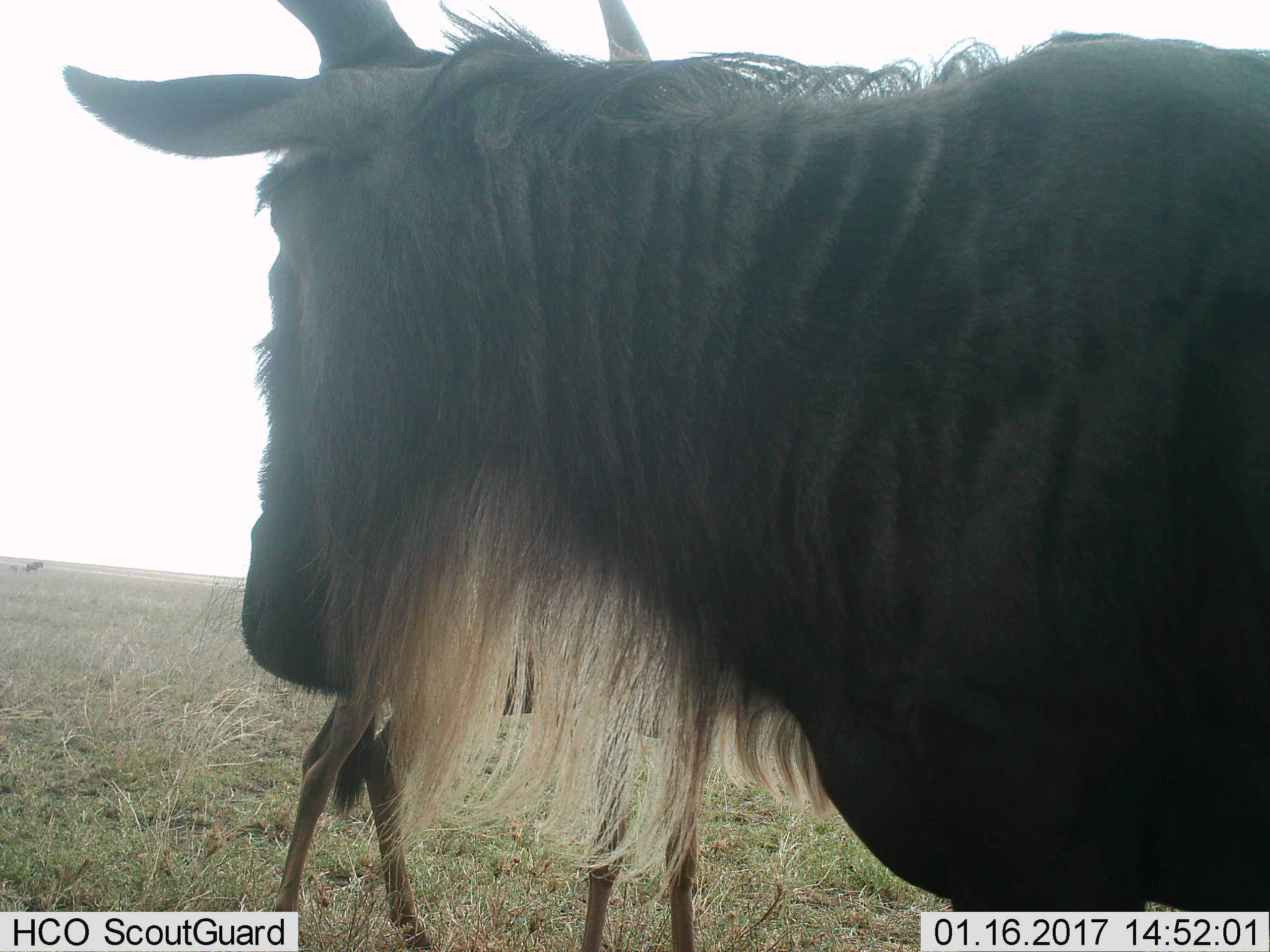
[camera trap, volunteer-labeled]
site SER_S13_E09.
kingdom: Animalia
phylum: Chordata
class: Mammalia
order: Artiodactyla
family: Bovidae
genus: Connochaetes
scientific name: Connochaetes taurinus taurinus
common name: blue wildebeest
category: wildebeestblue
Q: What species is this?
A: Wildebeestblue (blue wildebeest) (Connochaetes taurinus taurinus).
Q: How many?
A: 2.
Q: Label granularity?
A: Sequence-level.